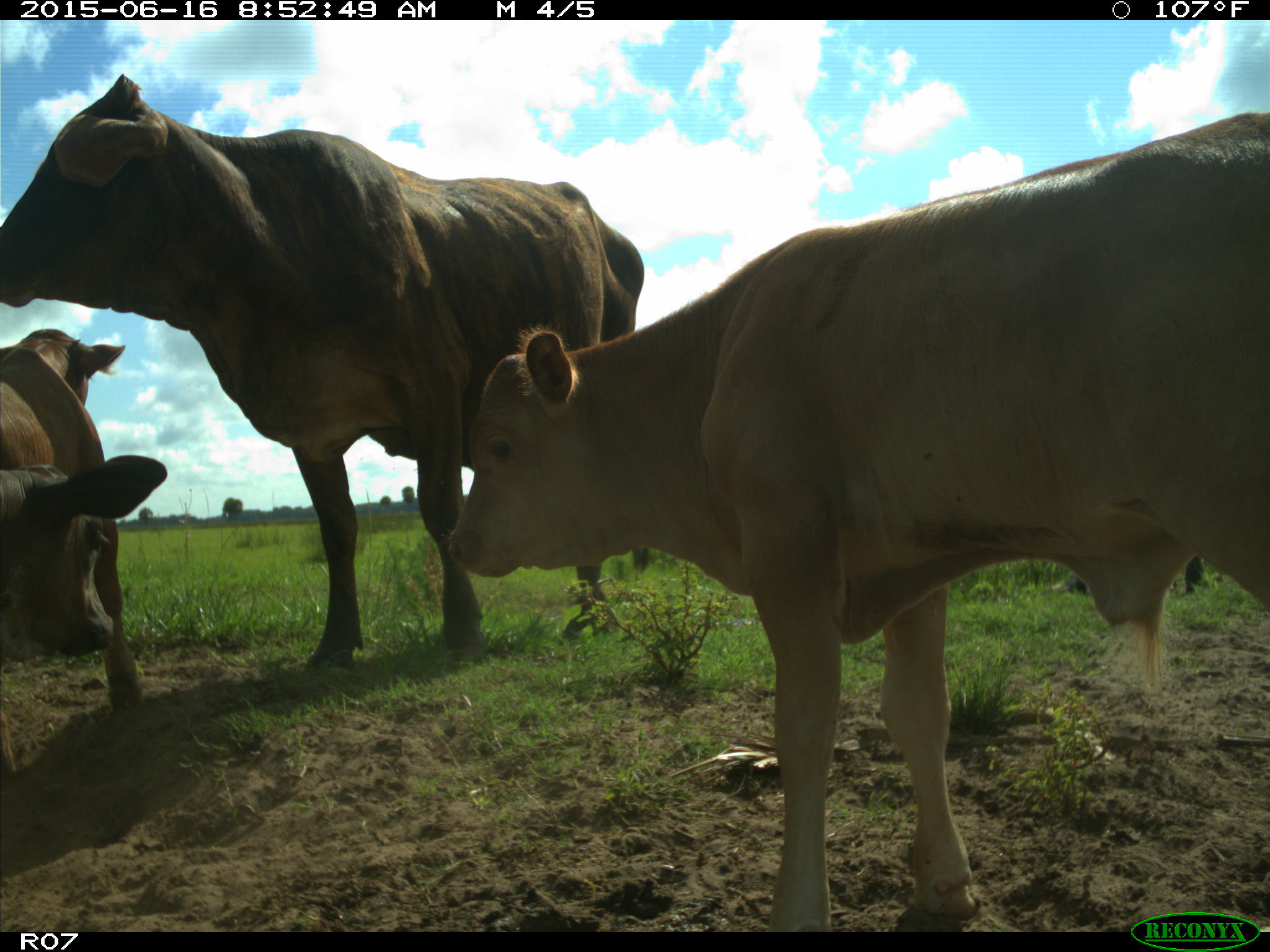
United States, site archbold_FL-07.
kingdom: Animalia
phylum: Chordata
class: Mammalia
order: Artiodactyla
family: Bovidae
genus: Bos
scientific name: Bos taurus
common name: domestic cow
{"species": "Bos taurus (domestic cow)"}